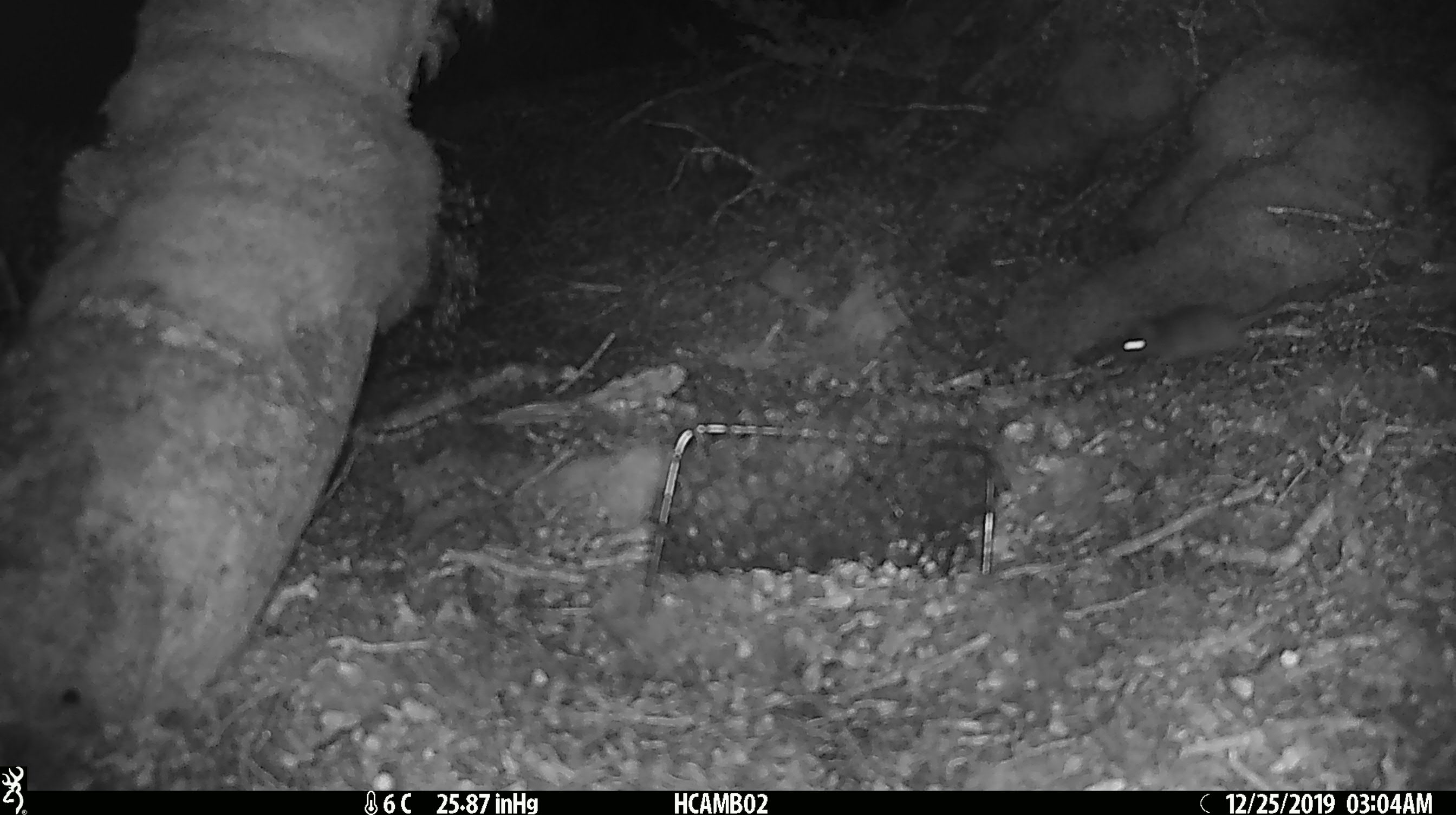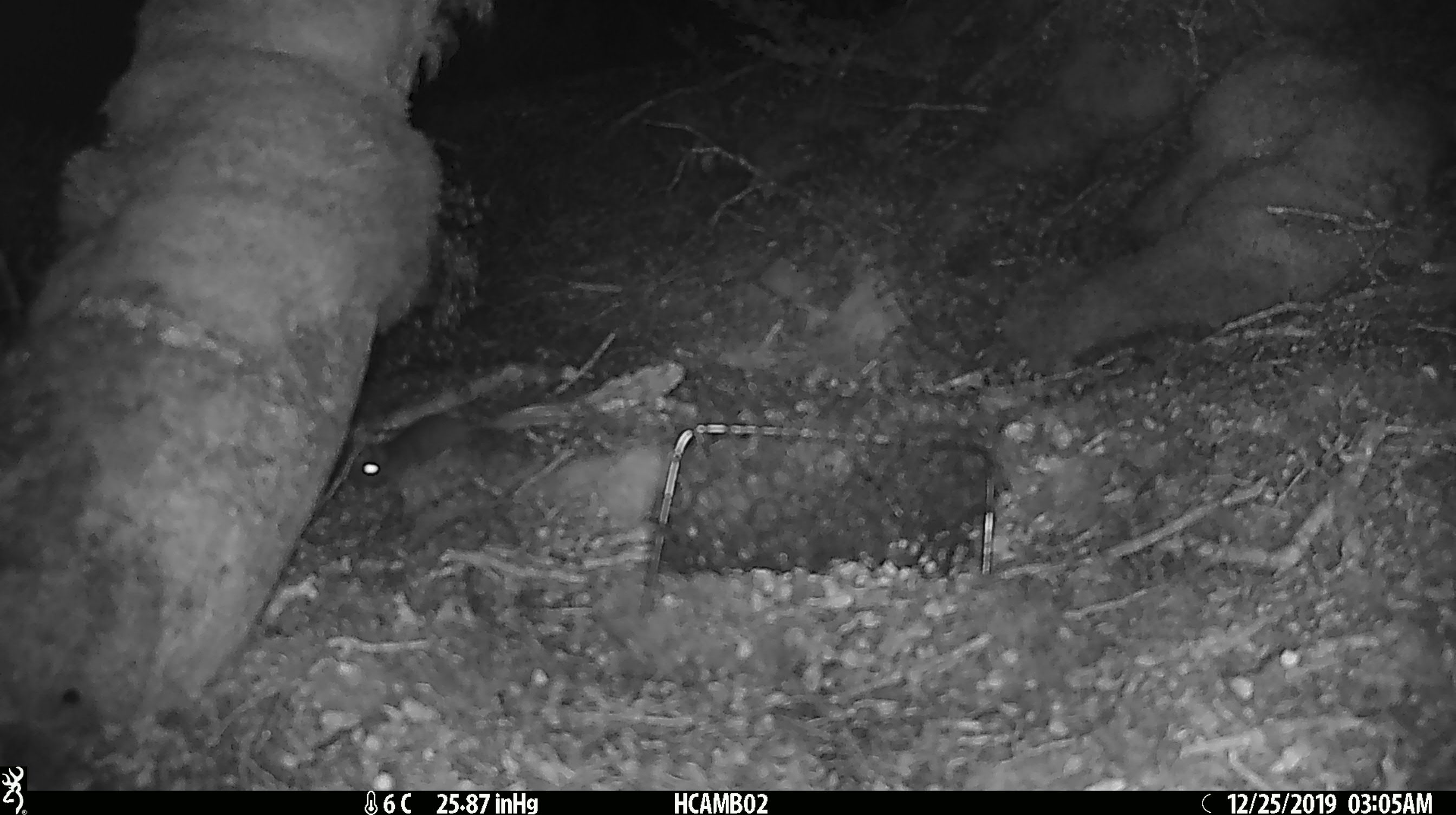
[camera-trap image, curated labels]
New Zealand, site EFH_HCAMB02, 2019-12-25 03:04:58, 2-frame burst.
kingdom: Animalia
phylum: Chordata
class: Mammalia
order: Rodentia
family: Muridae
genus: Mus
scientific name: Mus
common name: mouse